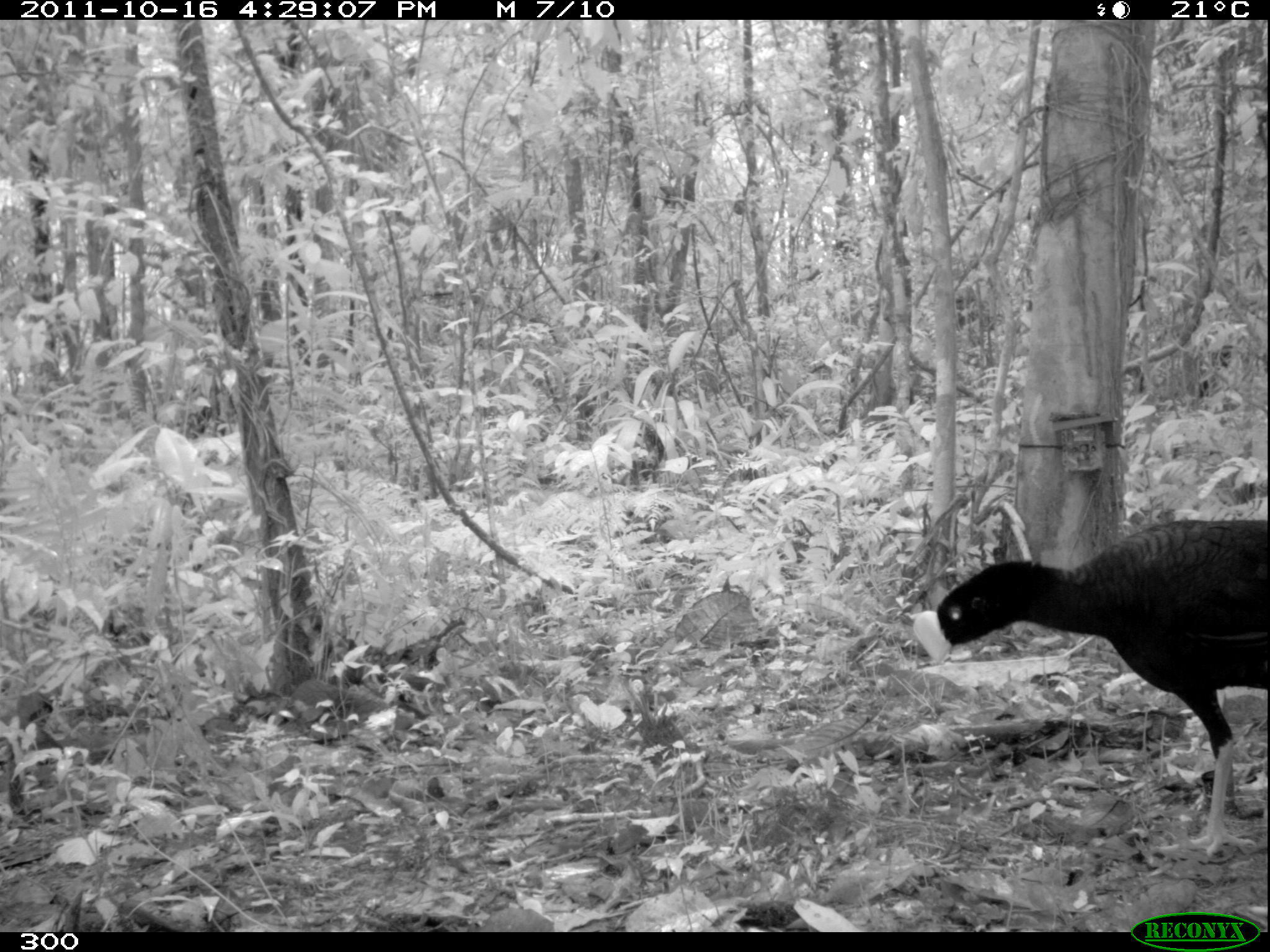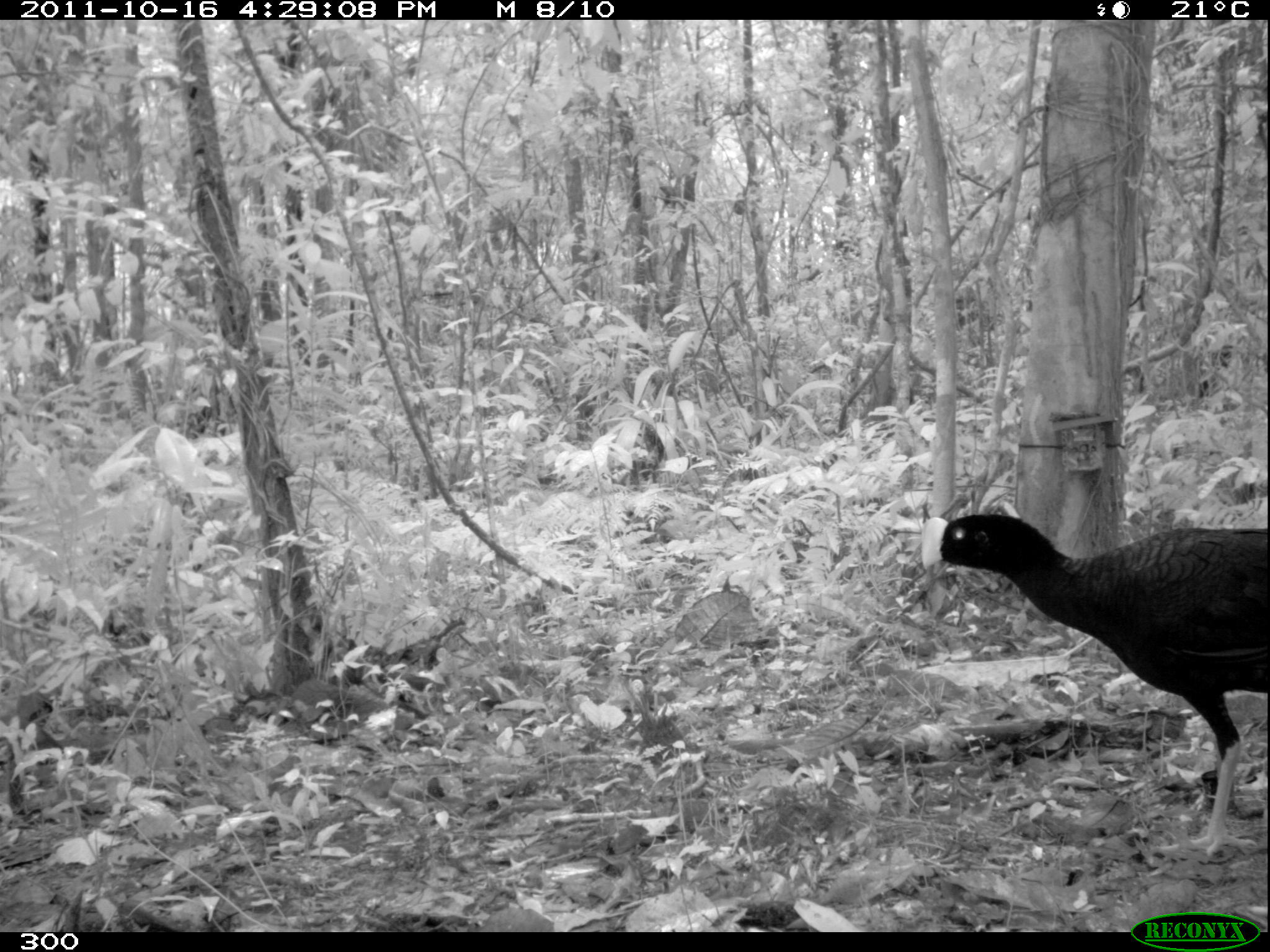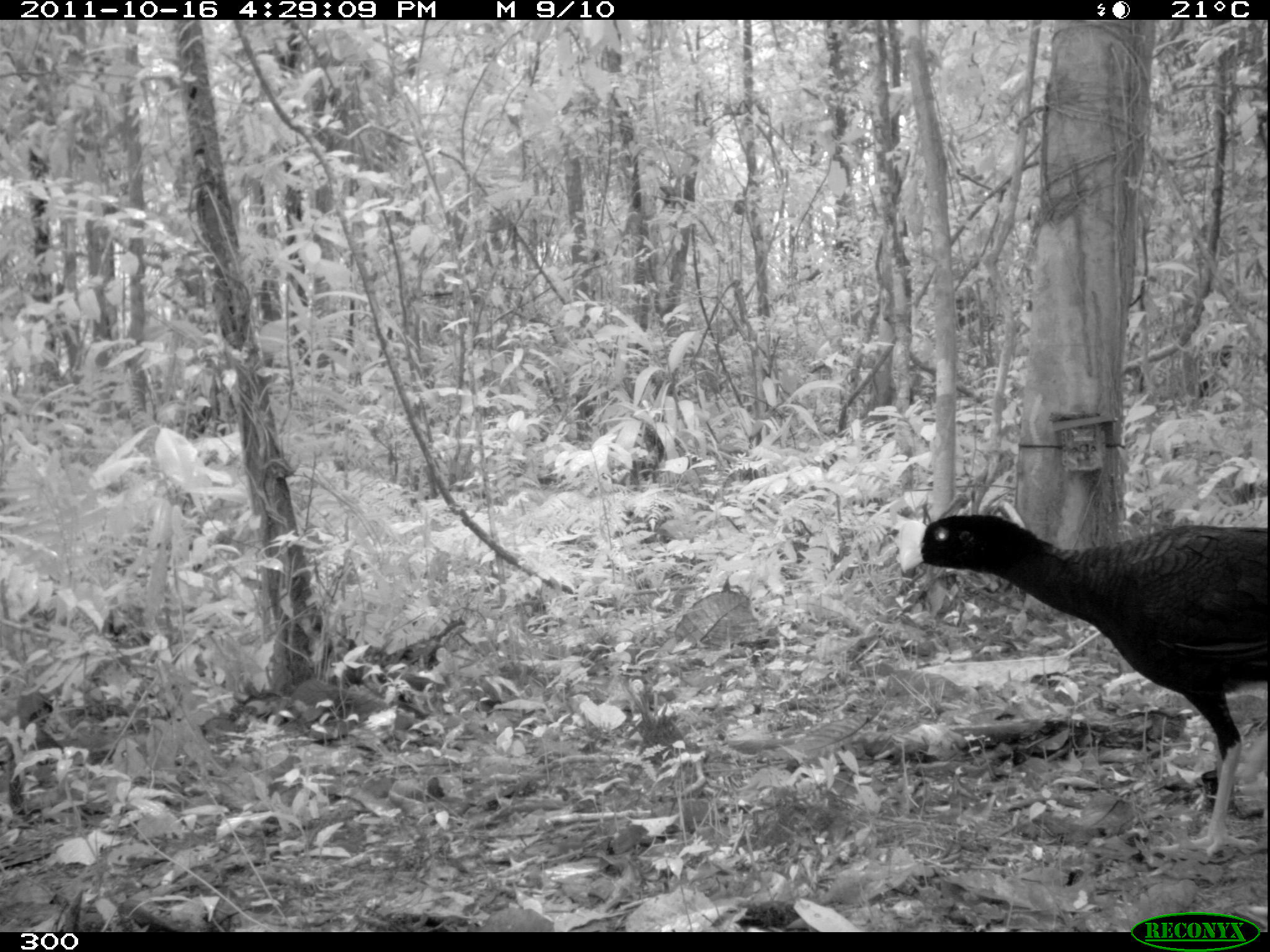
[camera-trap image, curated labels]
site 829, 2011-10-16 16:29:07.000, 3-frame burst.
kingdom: Animalia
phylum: Chordata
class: Aves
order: Galliformes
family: Cracidae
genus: Mitu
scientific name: Mitu tuberosum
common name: razor-billed curassow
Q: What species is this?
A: Mitu tuberosum (razor-billed curassow).